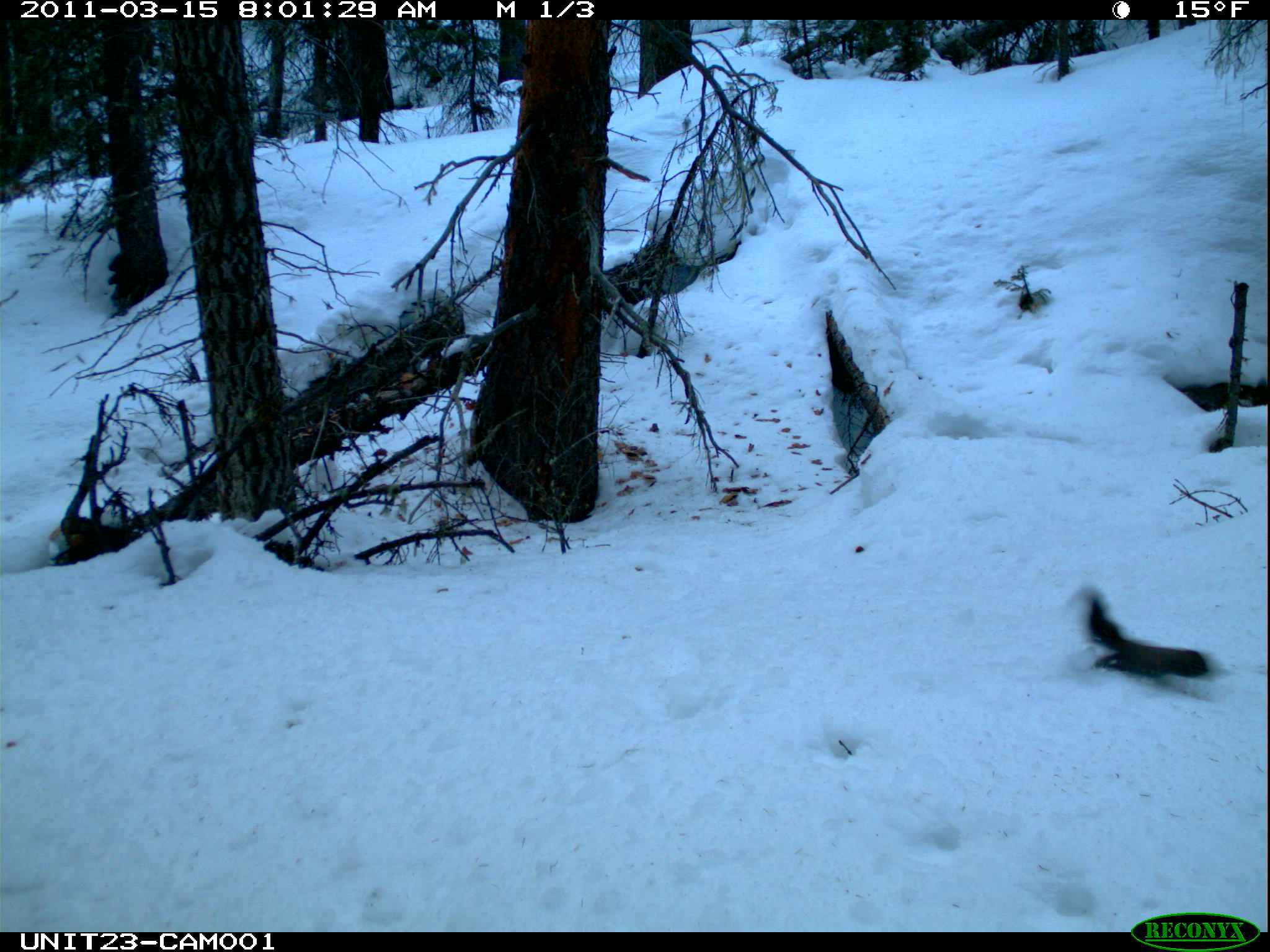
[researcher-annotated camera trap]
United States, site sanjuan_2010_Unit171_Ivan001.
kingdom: Animalia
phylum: Chordata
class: Mammalia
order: Rodentia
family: Sciuridae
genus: Tamiasciurus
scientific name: Tamiasciurus hudsonicus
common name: american red squirrel